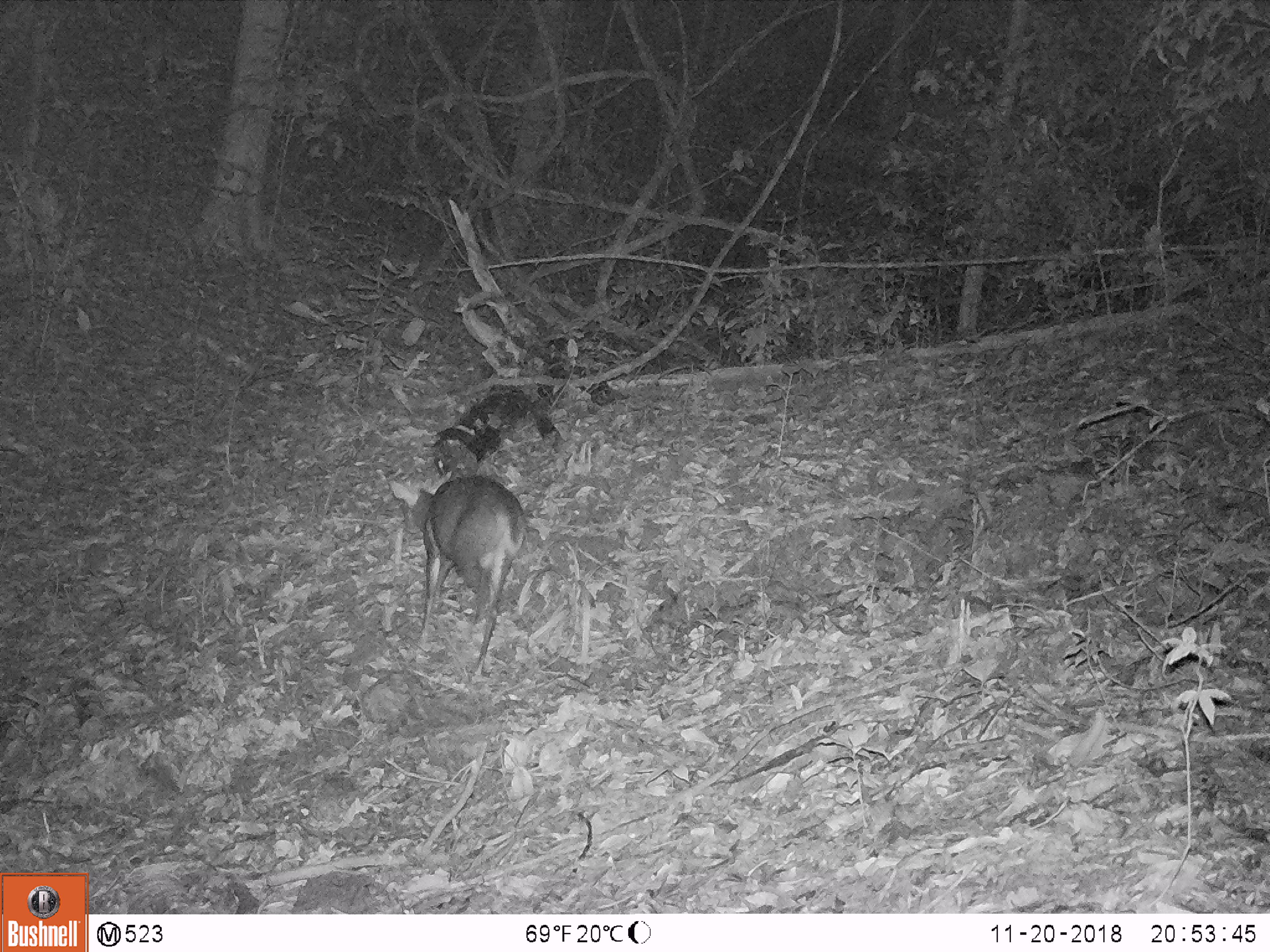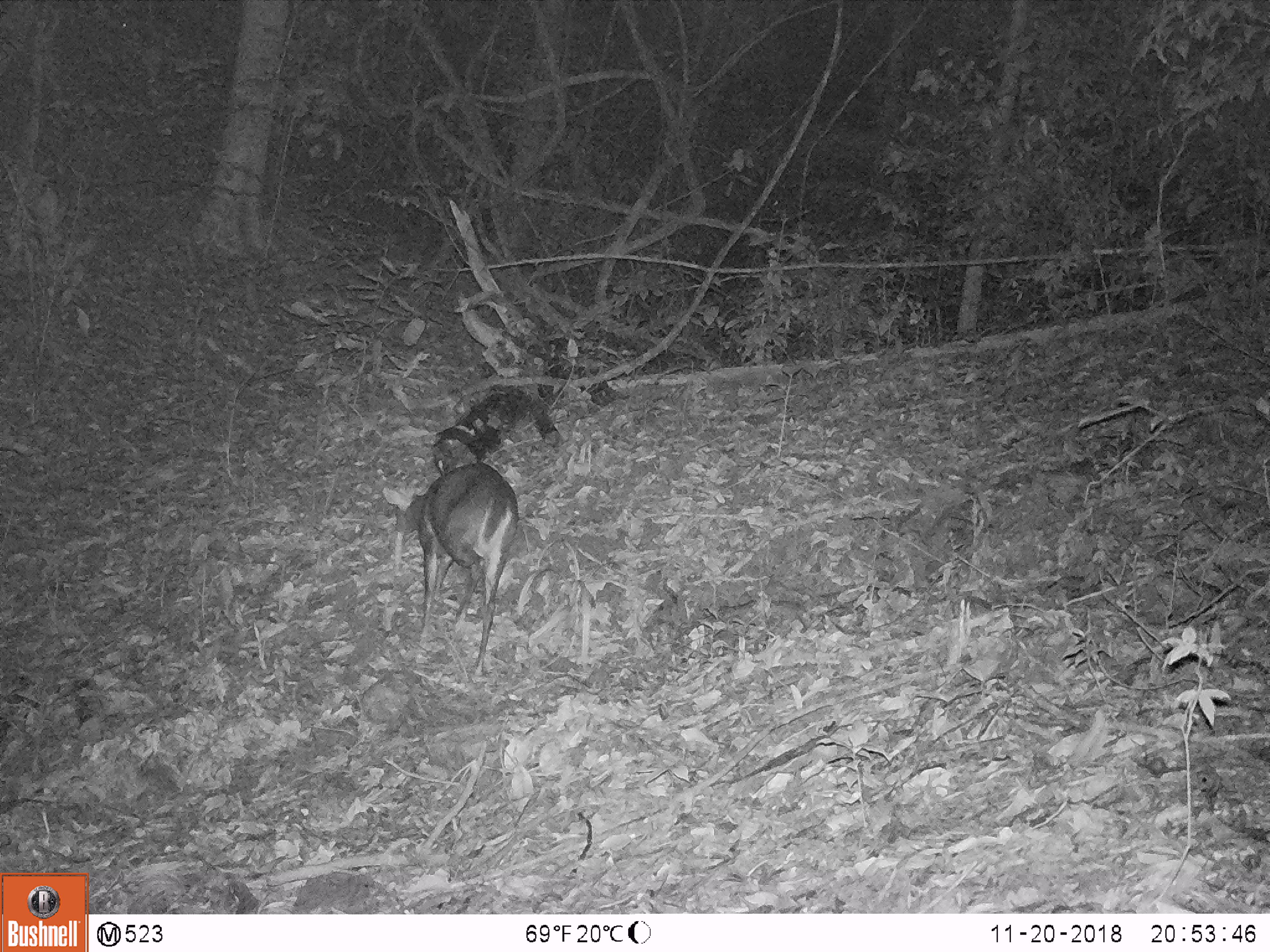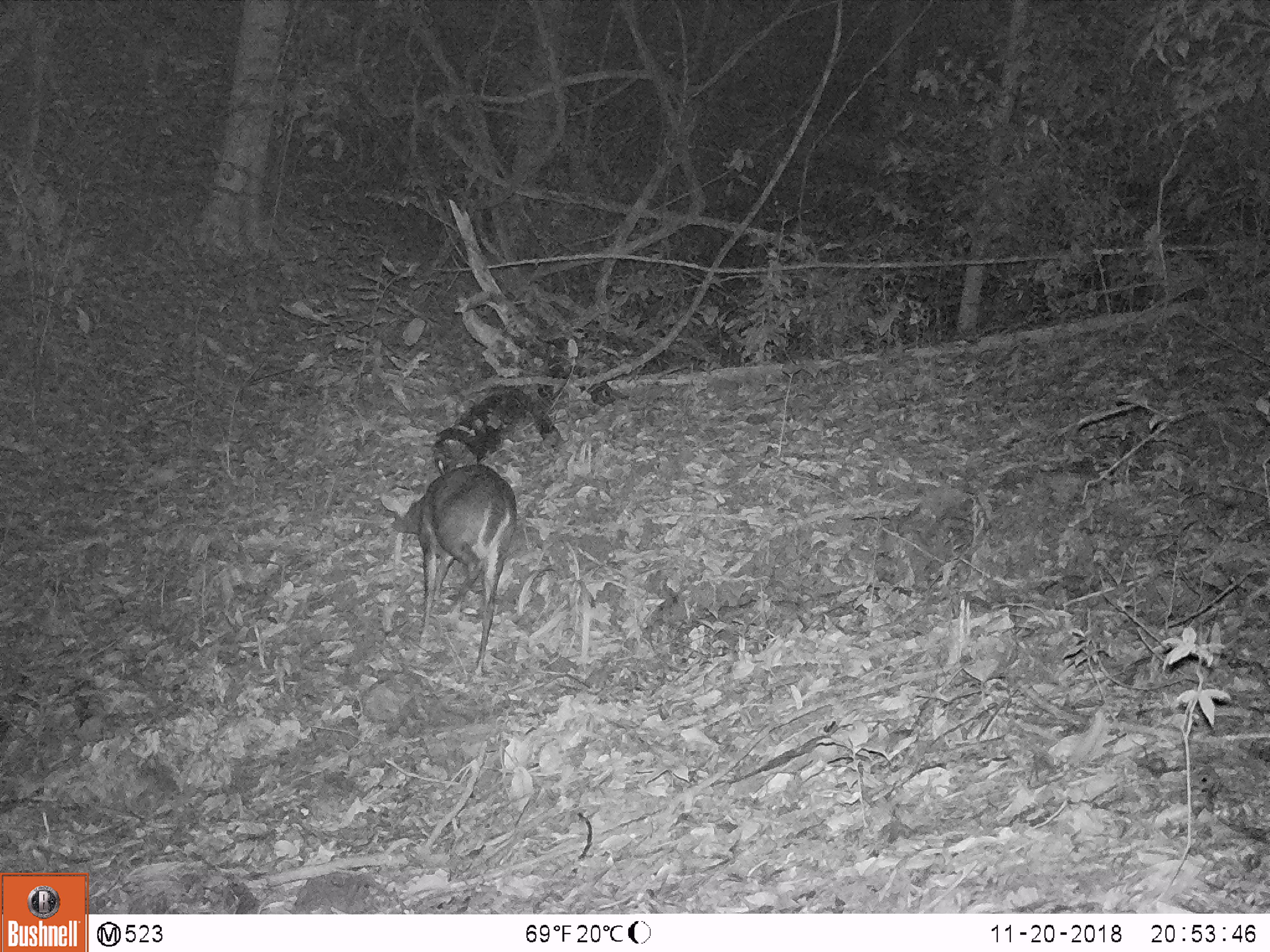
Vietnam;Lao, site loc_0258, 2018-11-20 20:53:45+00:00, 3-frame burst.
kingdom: Animalia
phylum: Chordata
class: Mammalia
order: Artiodactyla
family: Cervidae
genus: Muntiacus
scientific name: Muntiacus rooseveltorum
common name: roosevelt's muntjac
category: roosevelts muntjac group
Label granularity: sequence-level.